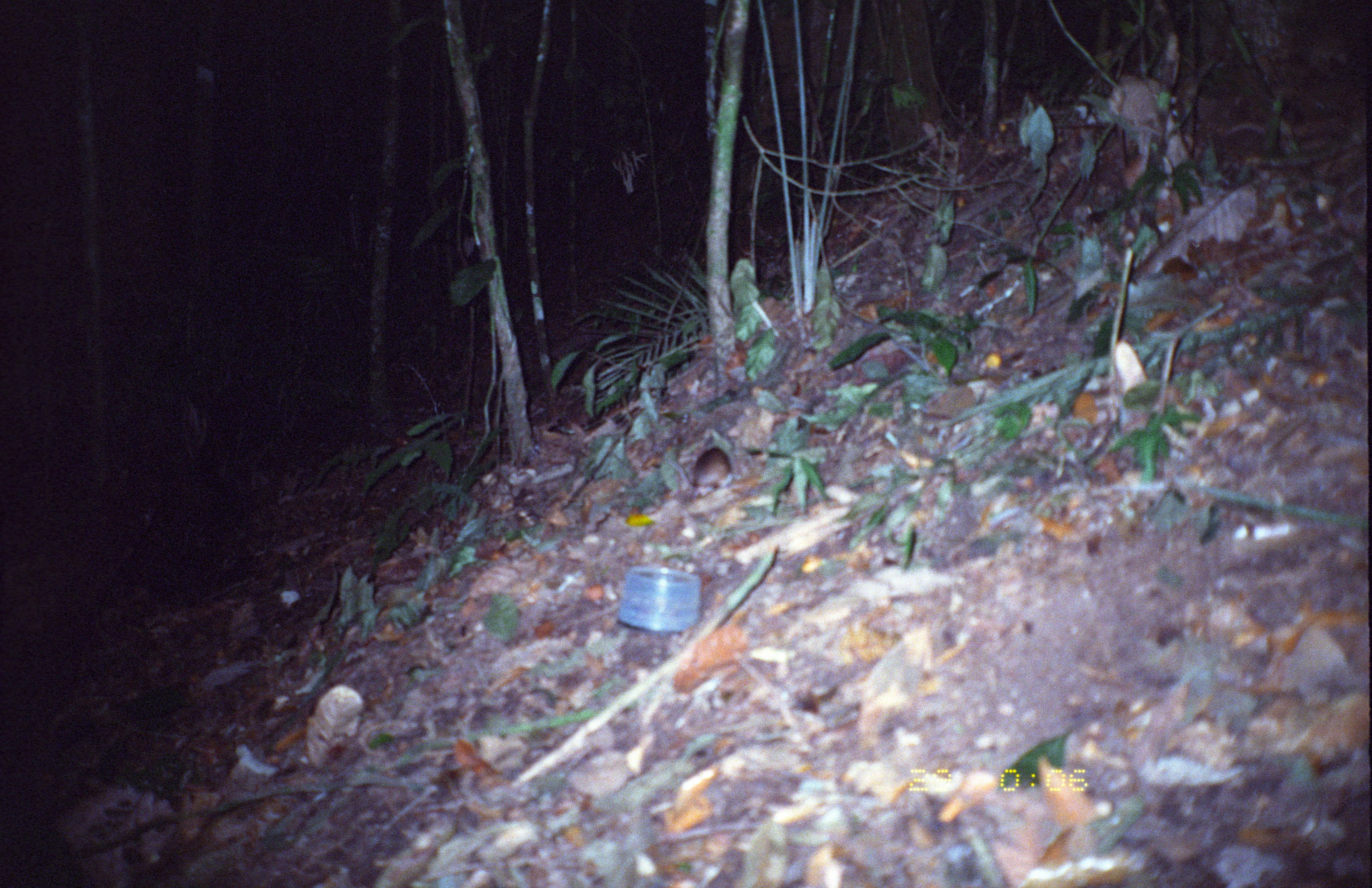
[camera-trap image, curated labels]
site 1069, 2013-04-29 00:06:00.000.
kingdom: Animalia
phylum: Chordata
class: Mammalia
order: Rodentia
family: Echimyidae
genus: Proechimys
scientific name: Proechimys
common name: south american spiny rats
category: proechimys sp